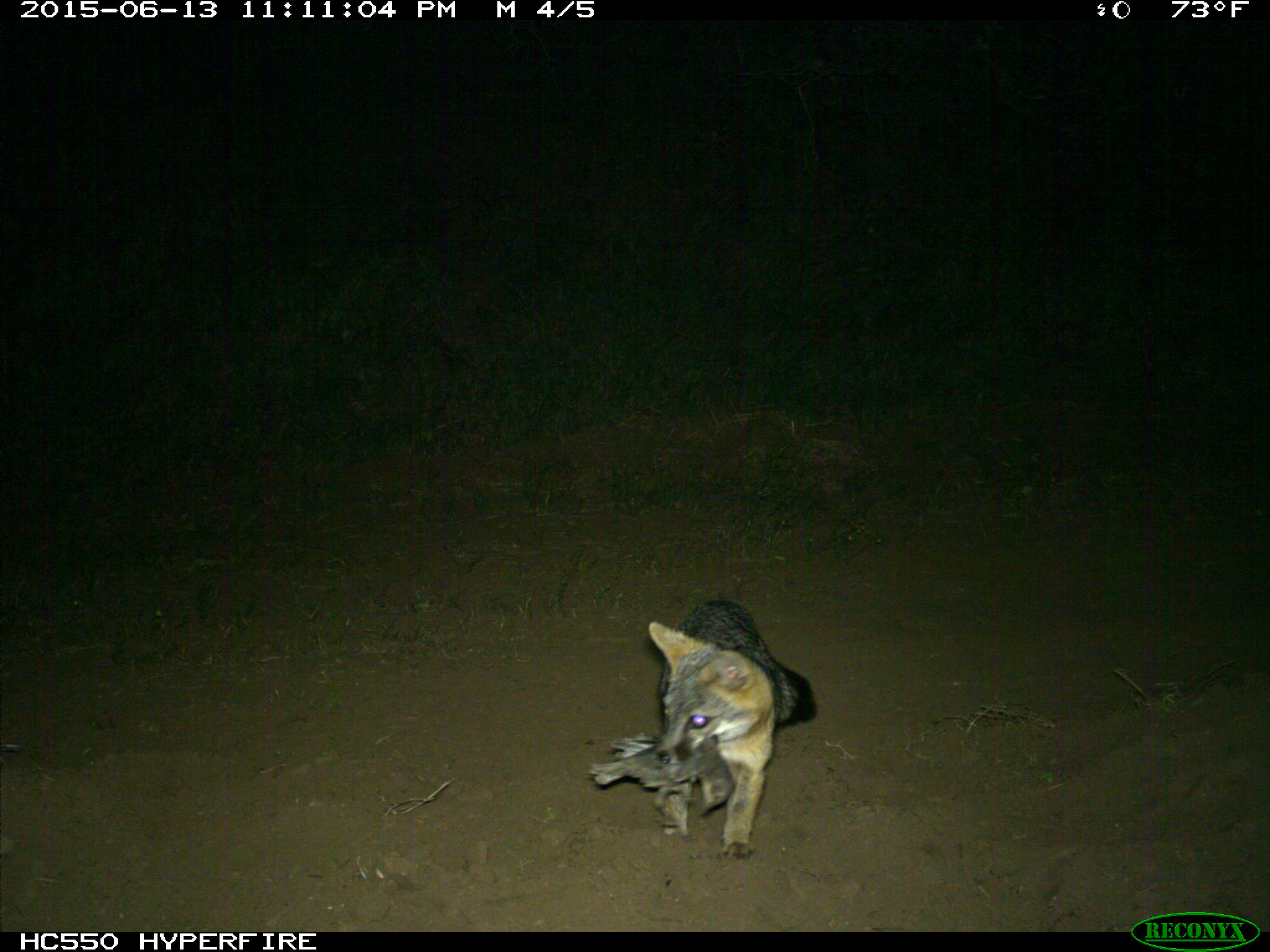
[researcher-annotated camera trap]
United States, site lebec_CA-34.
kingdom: Animalia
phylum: Chordata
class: Mammalia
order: Carnivora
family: Canidae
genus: Urocyon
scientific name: Urocyon cinereoargenteus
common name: gray fox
Urocyon cinereoargenteus (gray fox).